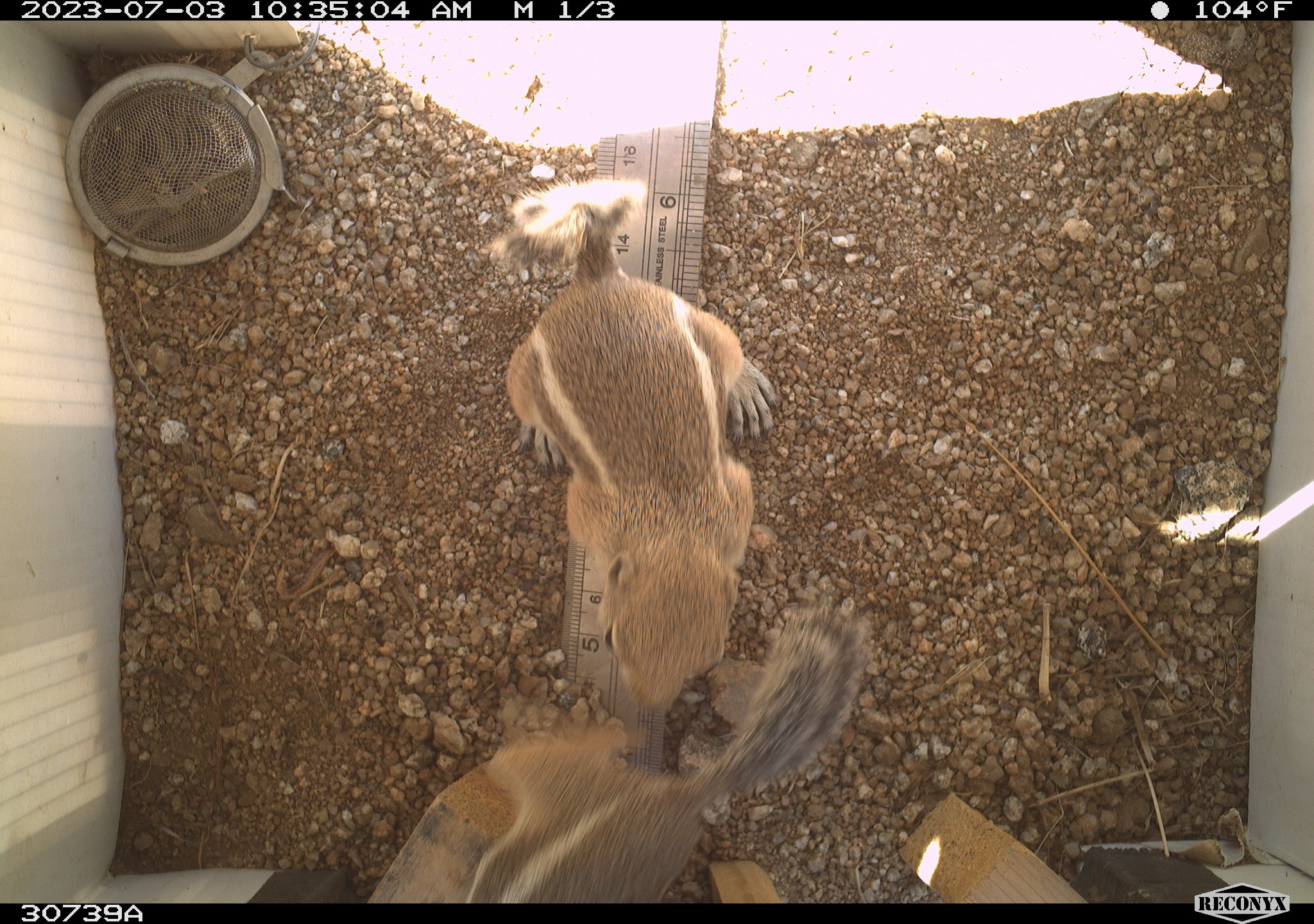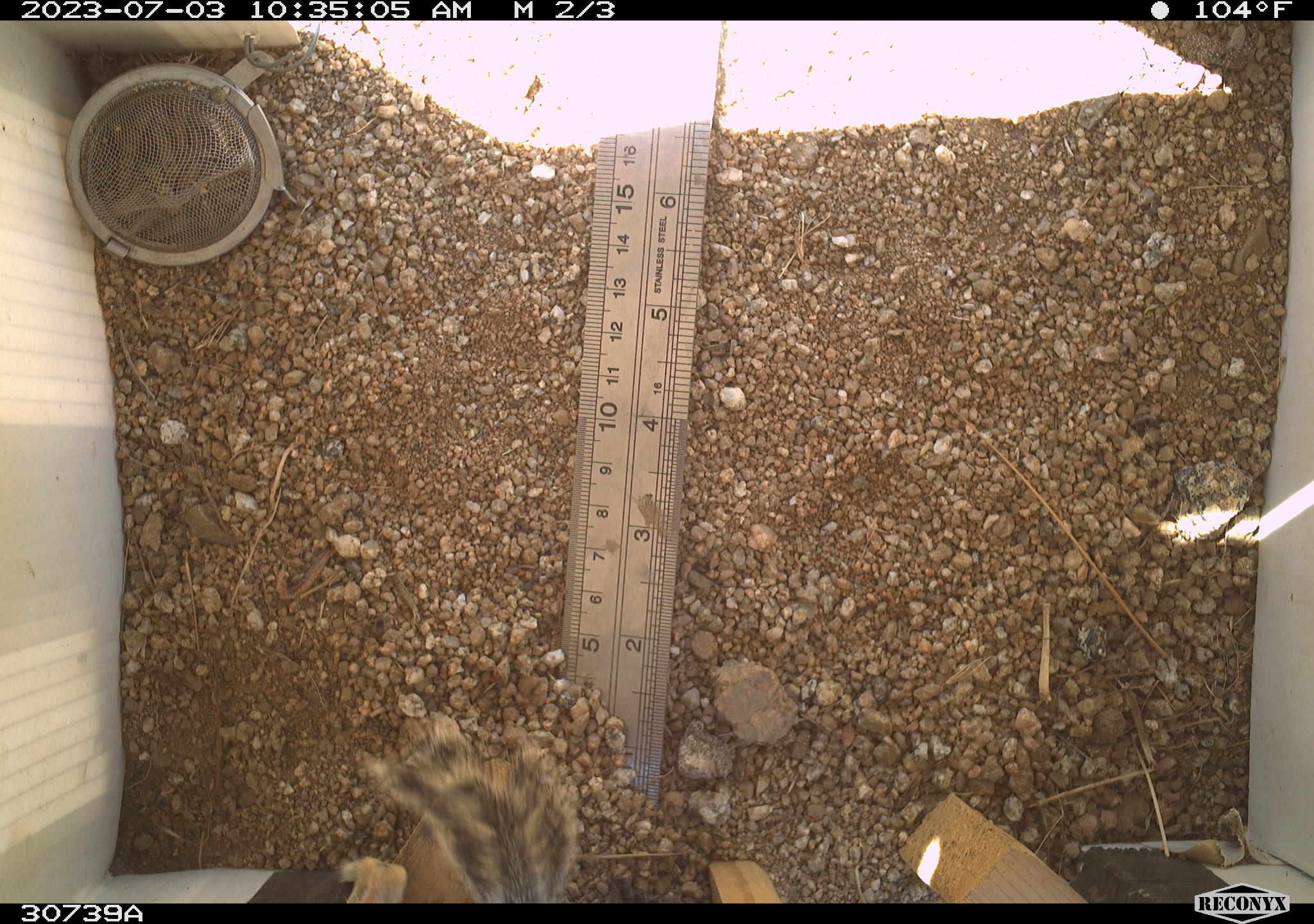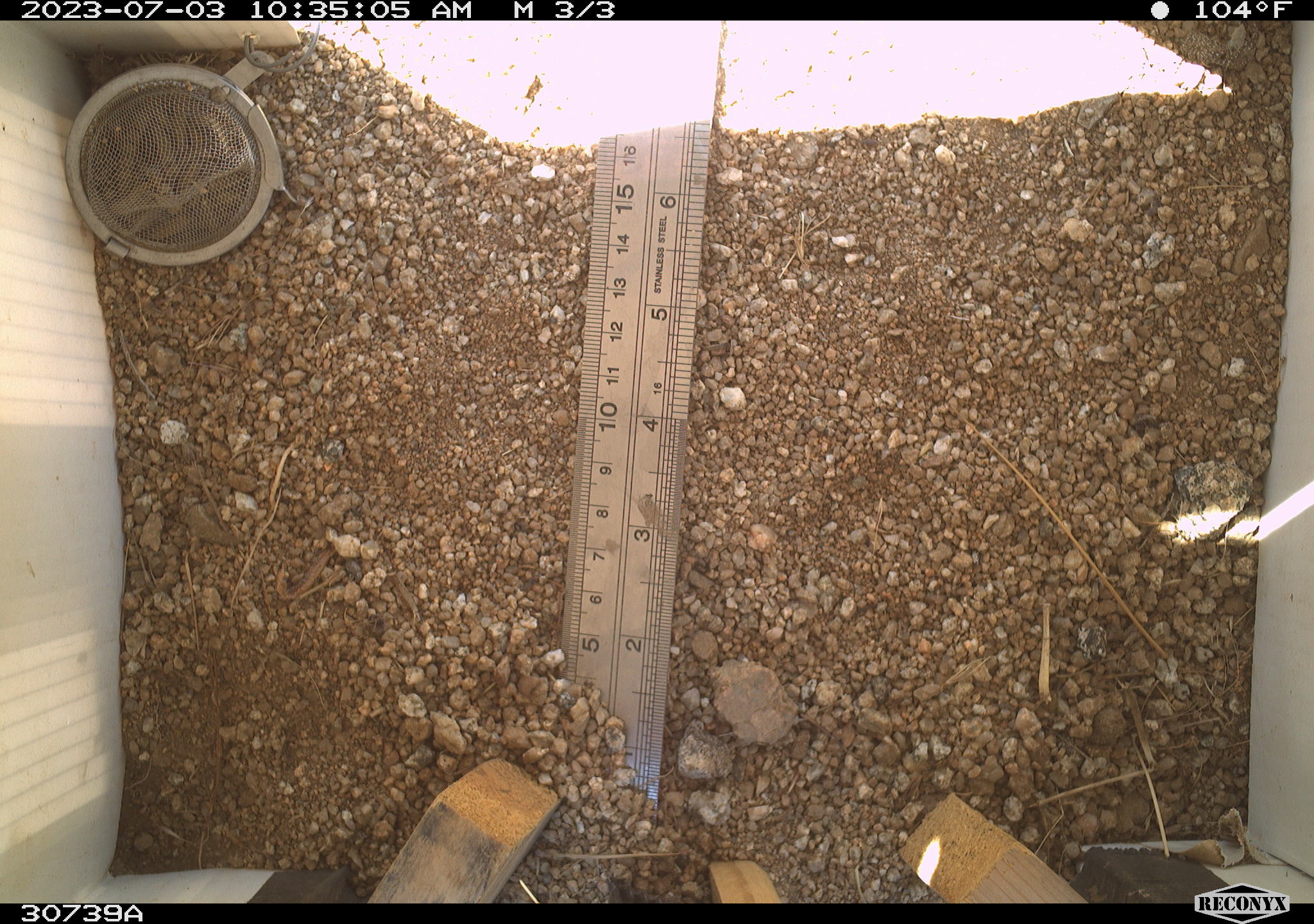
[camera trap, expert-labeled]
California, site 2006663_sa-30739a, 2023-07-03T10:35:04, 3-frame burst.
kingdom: Animalia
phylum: Chordata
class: Mammalia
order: Rodentia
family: Sciuridae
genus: Ammospermophilus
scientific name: Ammospermophilus leucurus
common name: white-tailed antelope squirrel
White-tailed antelope squirrel (Ammospermophilus leucurus).